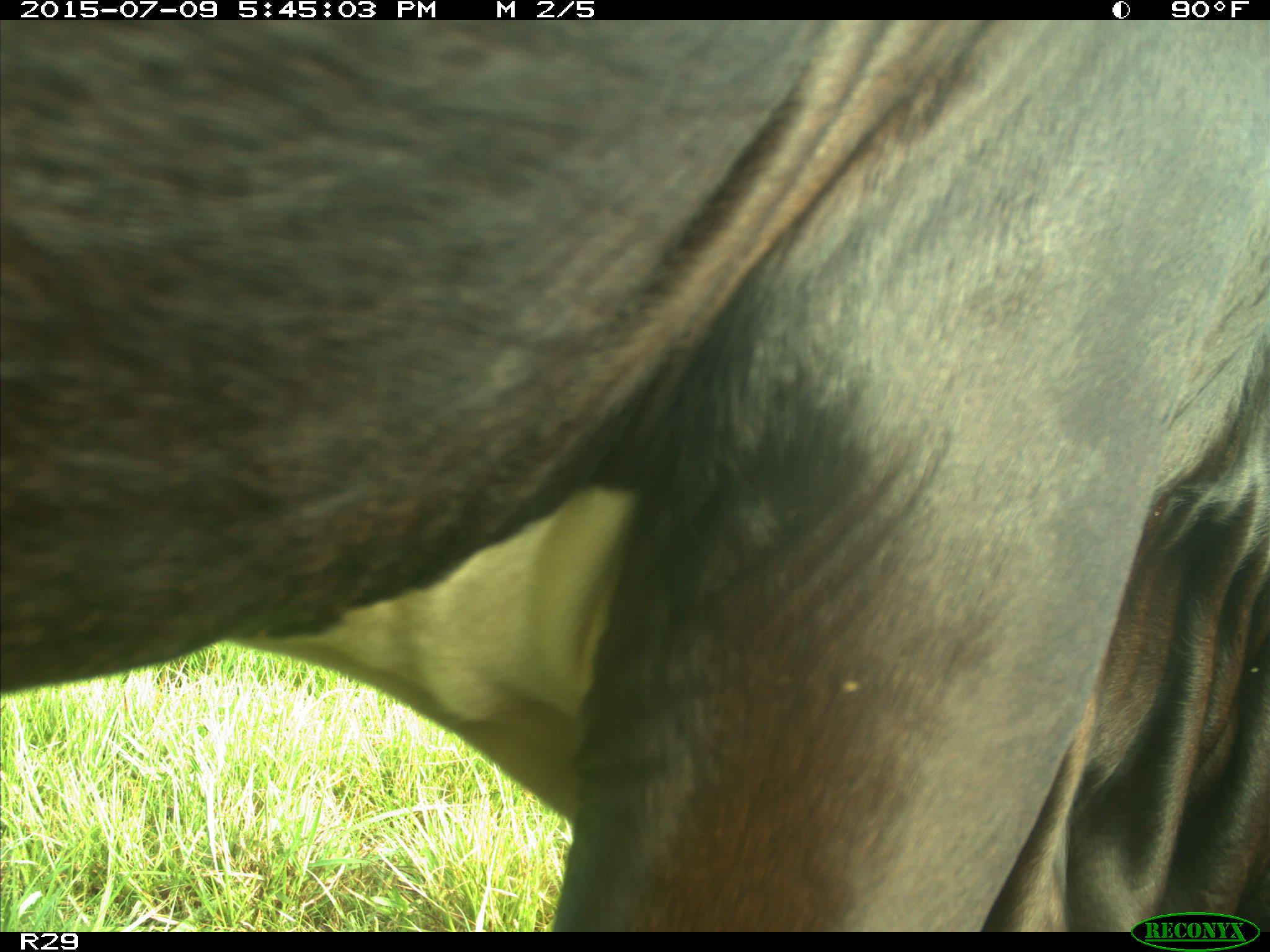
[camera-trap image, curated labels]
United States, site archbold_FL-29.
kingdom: Animalia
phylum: Chordata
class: Mammalia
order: Artiodactyla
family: Bovidae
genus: Bos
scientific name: Bos taurus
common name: domestic cow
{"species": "Bos taurus (domestic cow)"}